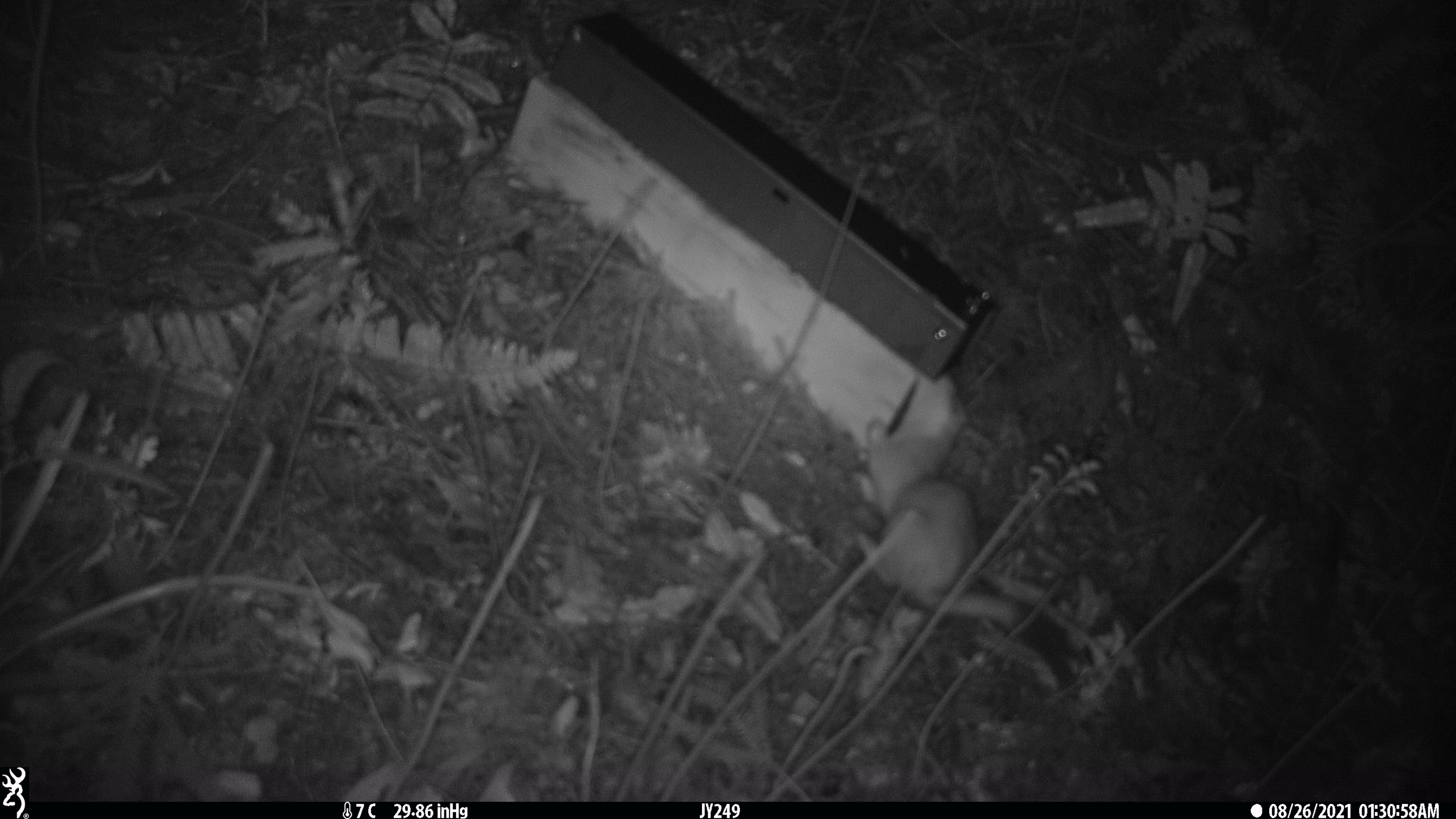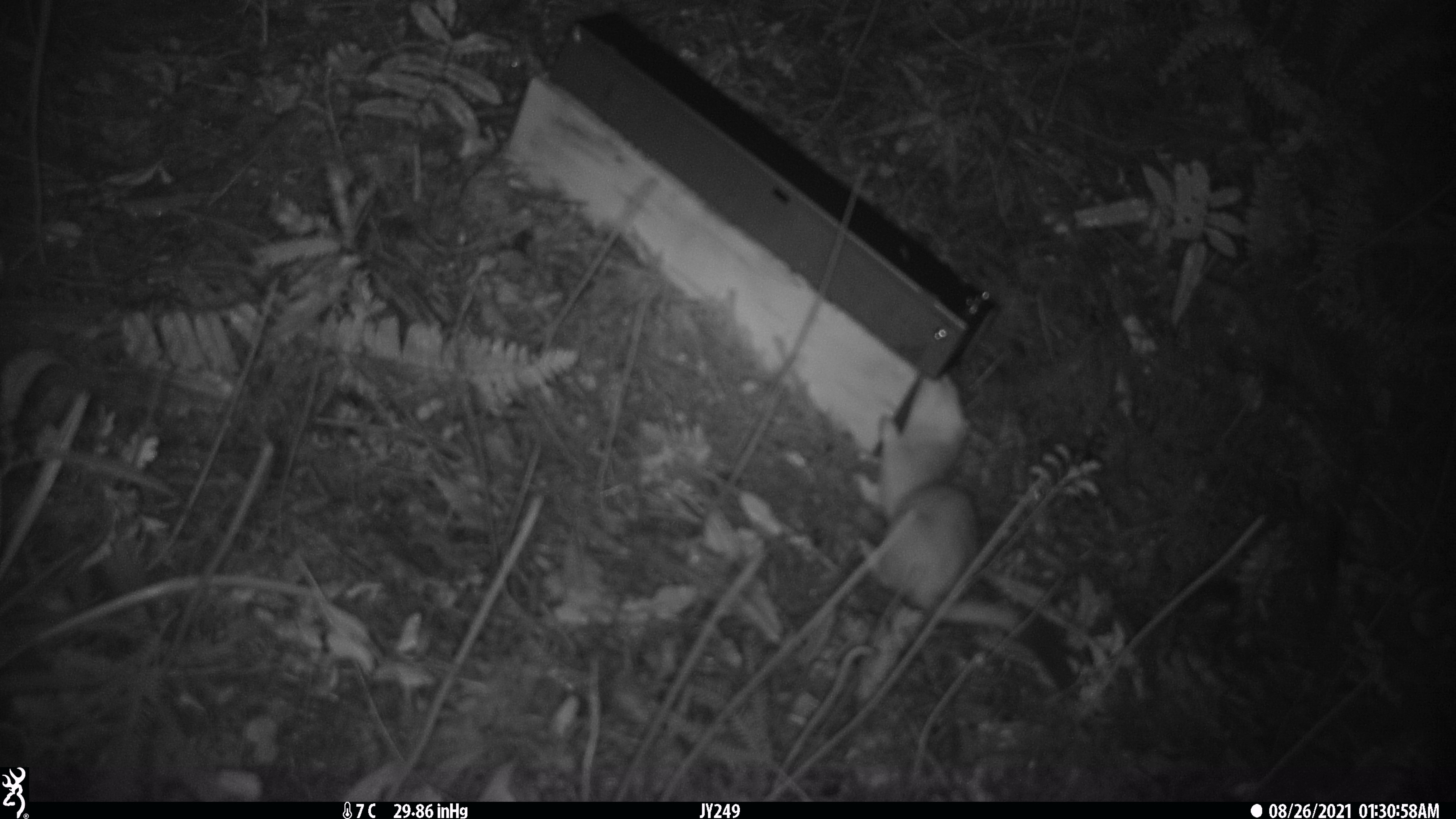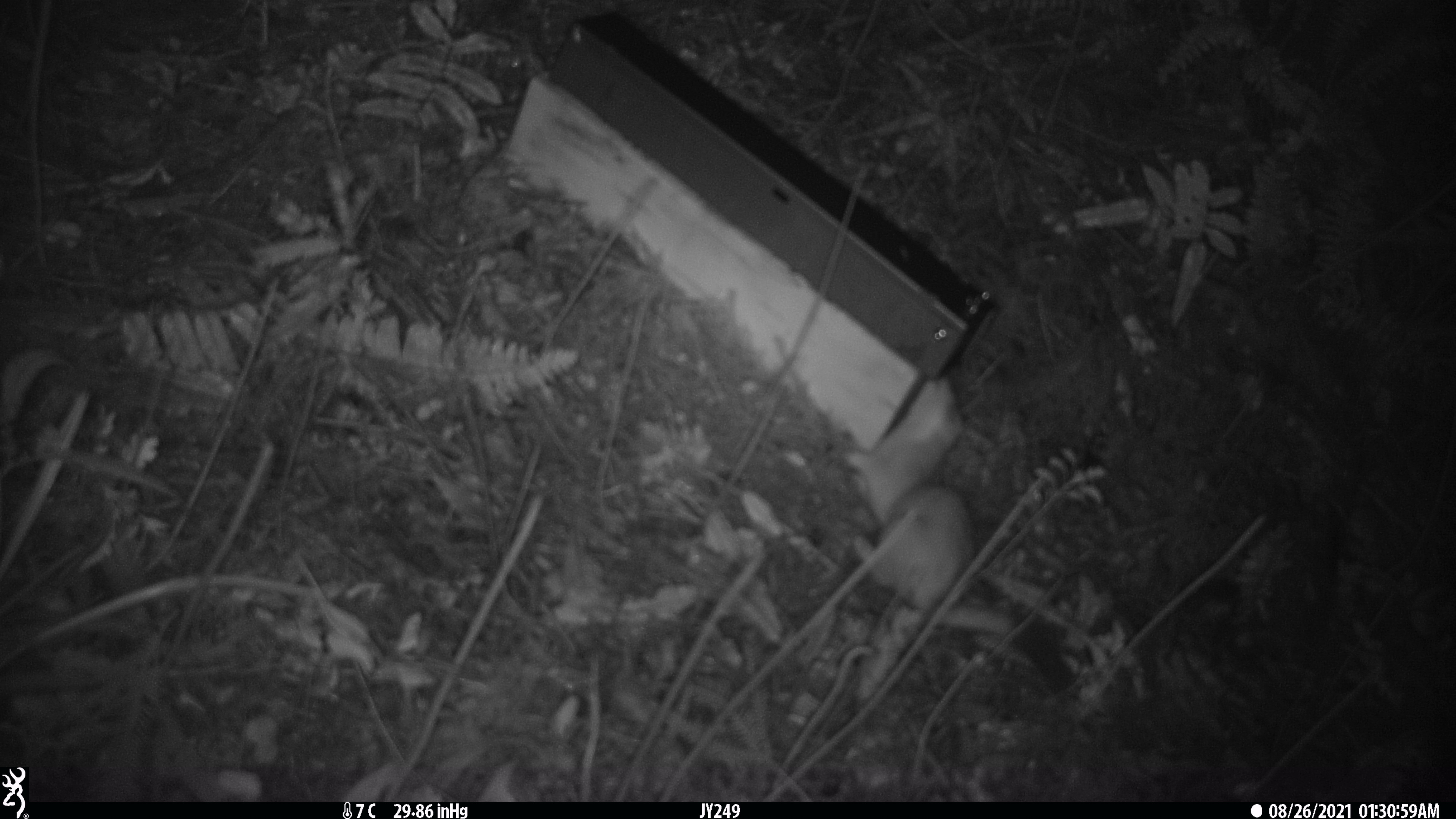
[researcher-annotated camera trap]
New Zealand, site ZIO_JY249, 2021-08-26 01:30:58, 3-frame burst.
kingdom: Animalia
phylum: Chordata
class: Mammalia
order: Carnivora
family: Mustelidae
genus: Mustela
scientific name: Mustela erminea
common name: stoat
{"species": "stoat (Mustela erminea)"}